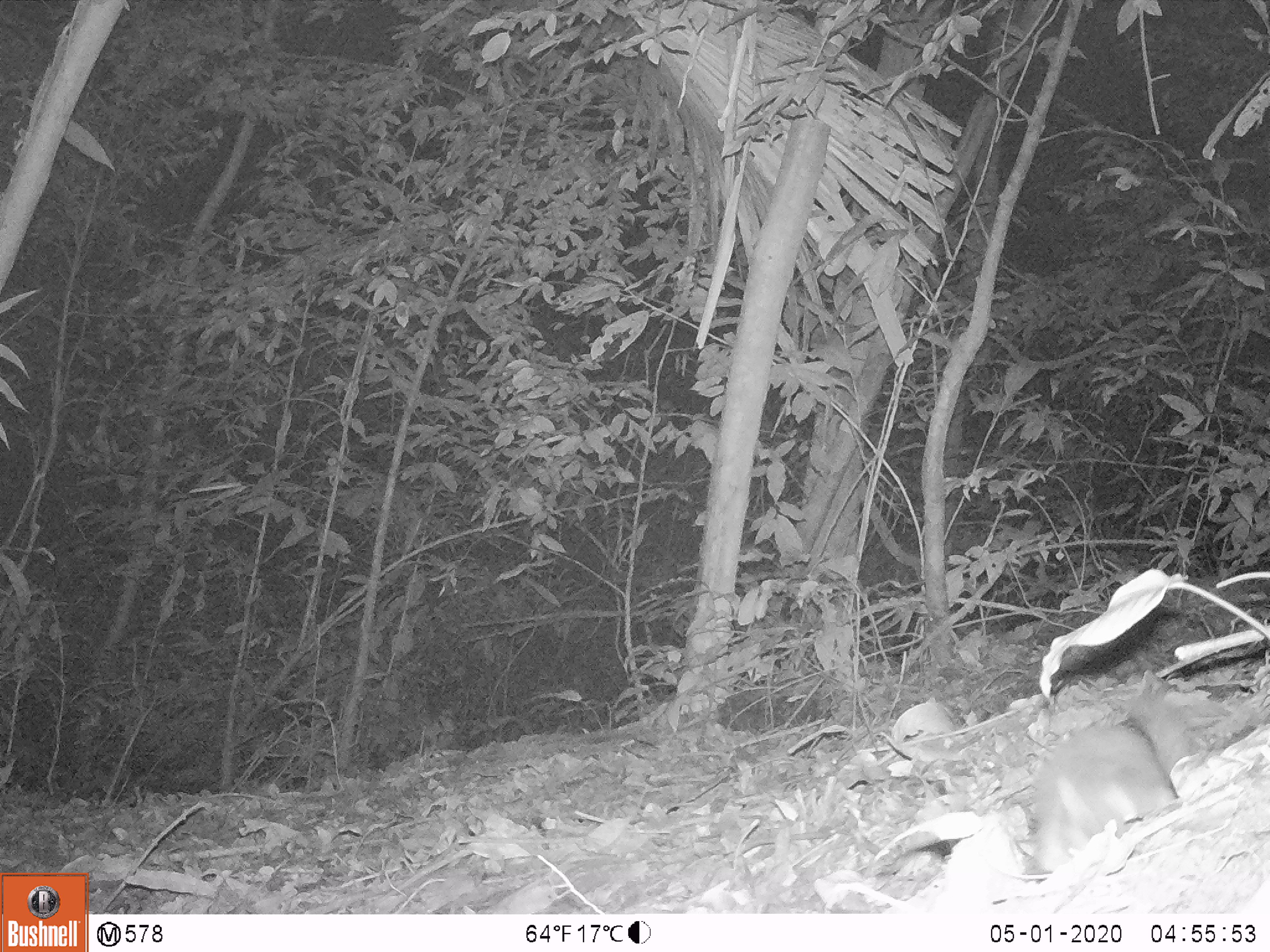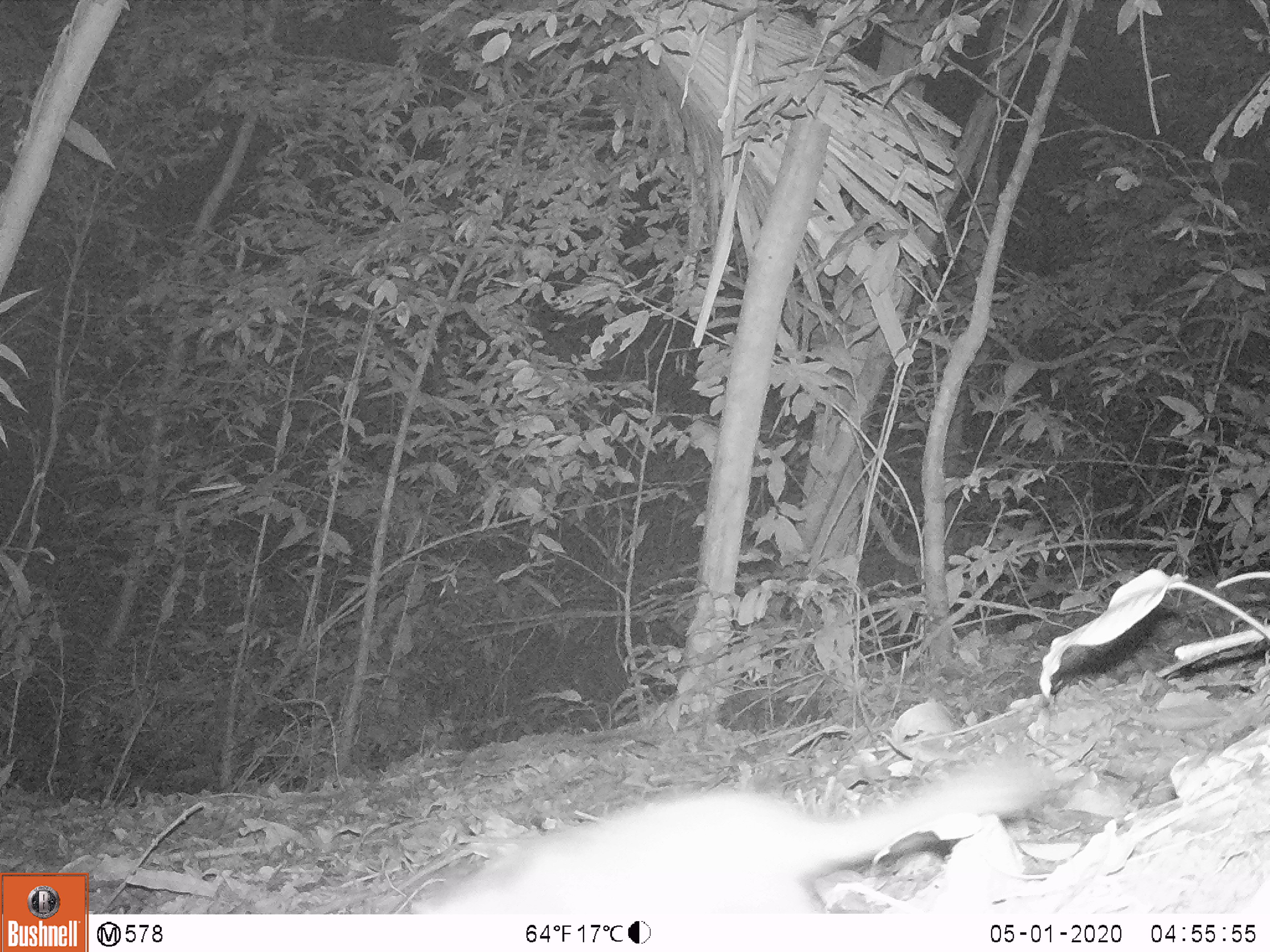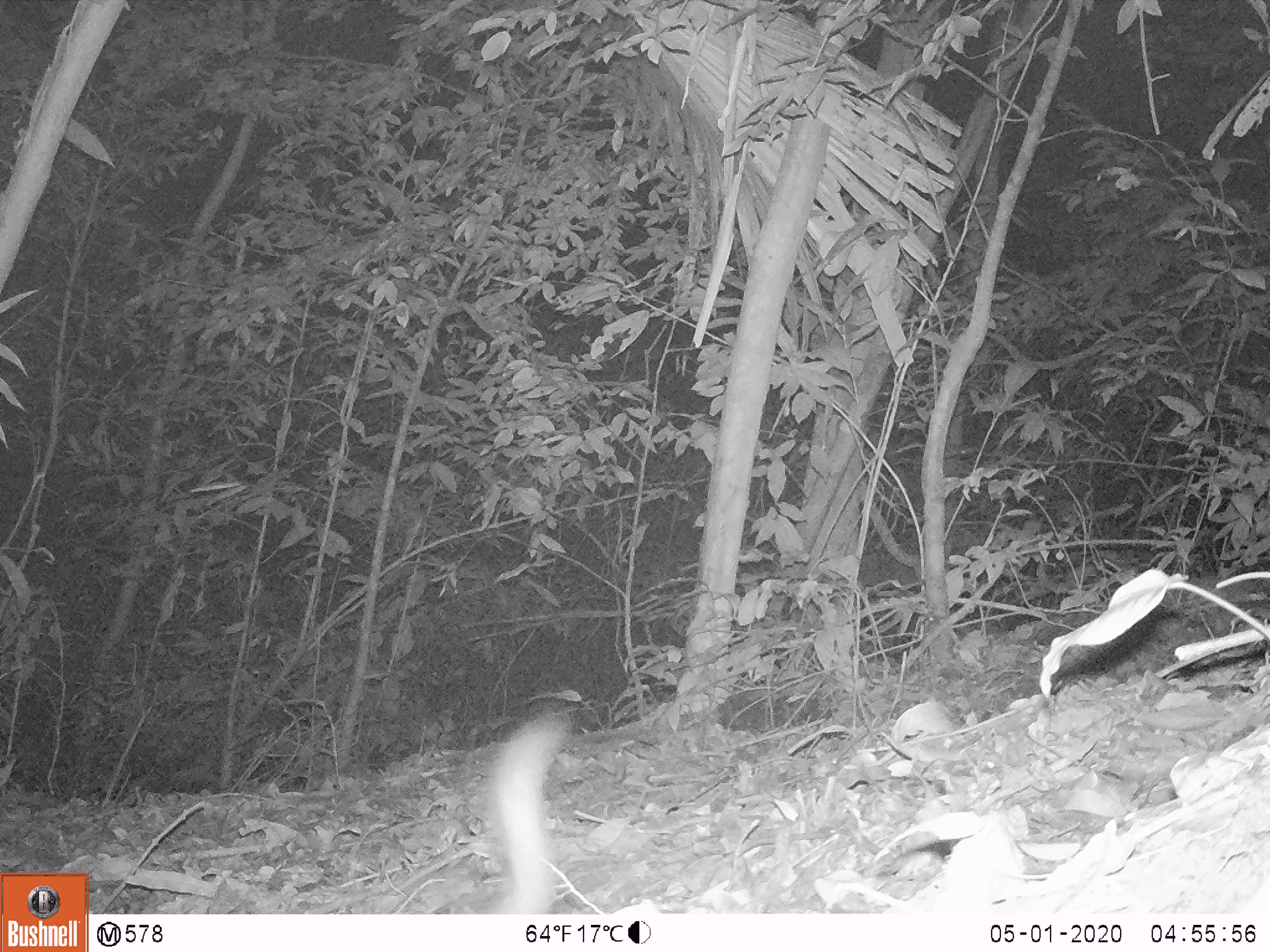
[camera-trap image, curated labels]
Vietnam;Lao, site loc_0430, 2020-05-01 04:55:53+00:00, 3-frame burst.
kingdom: Animalia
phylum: Chordata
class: Mammalia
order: Carnivora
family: Mustelidae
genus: Melogale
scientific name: Melogale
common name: ferret badger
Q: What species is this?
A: Ferret badger (Melogale).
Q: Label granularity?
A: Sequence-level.